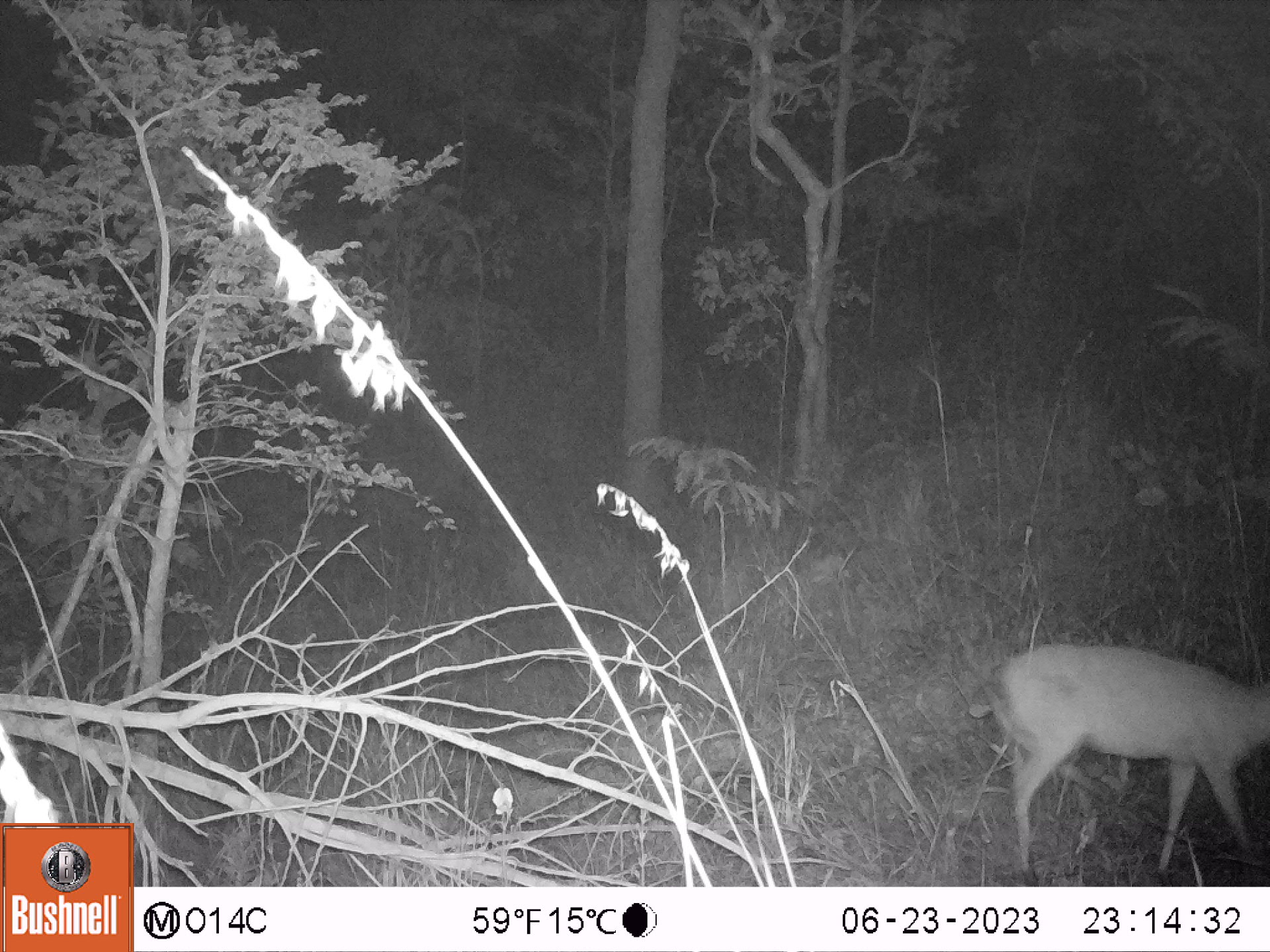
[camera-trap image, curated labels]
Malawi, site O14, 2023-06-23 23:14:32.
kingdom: Animalia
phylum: Chordata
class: Mammalia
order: Artiodactyla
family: Bovidae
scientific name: Antilopinae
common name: small antelope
Small antelope (Antilopinae), count 1.